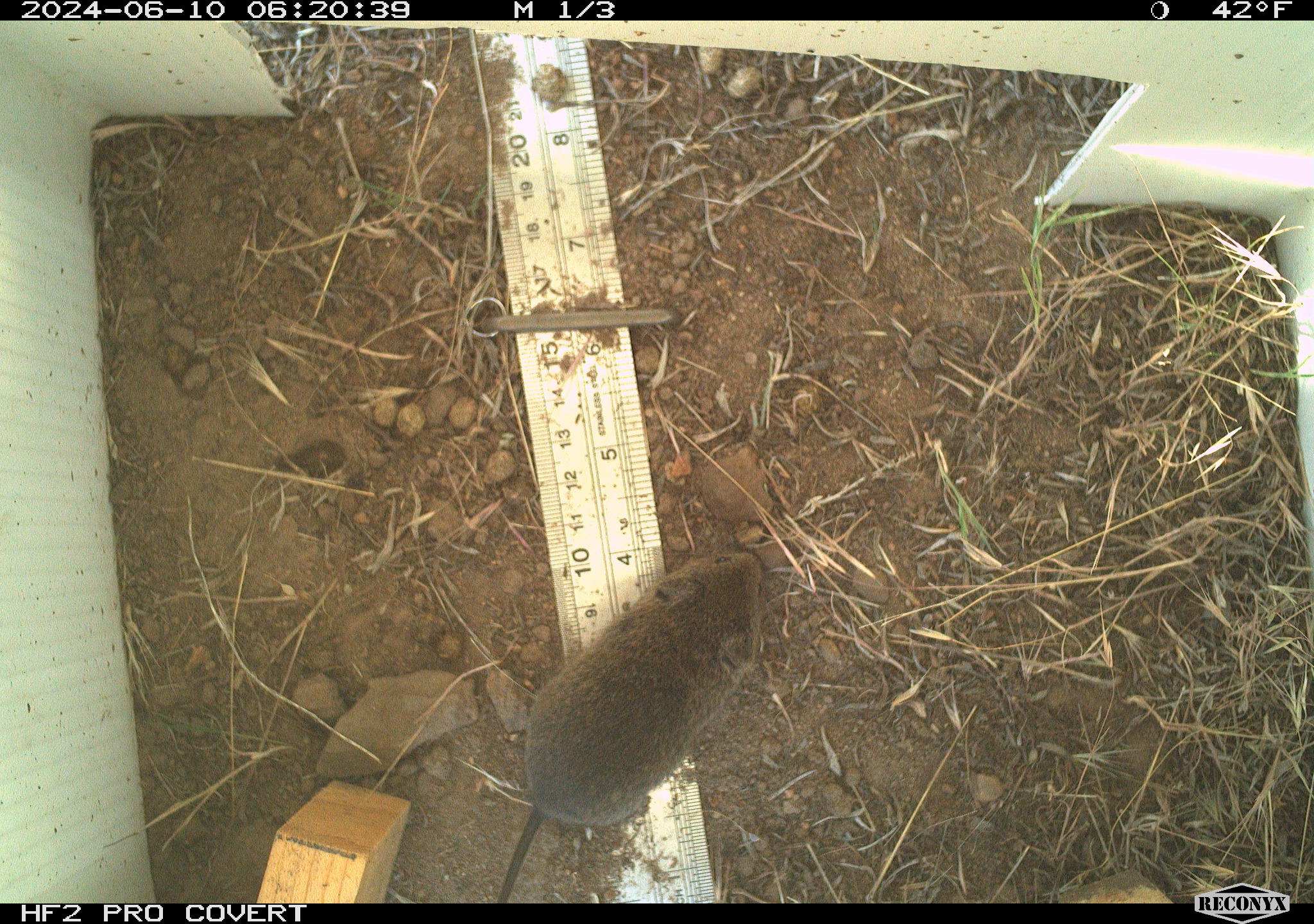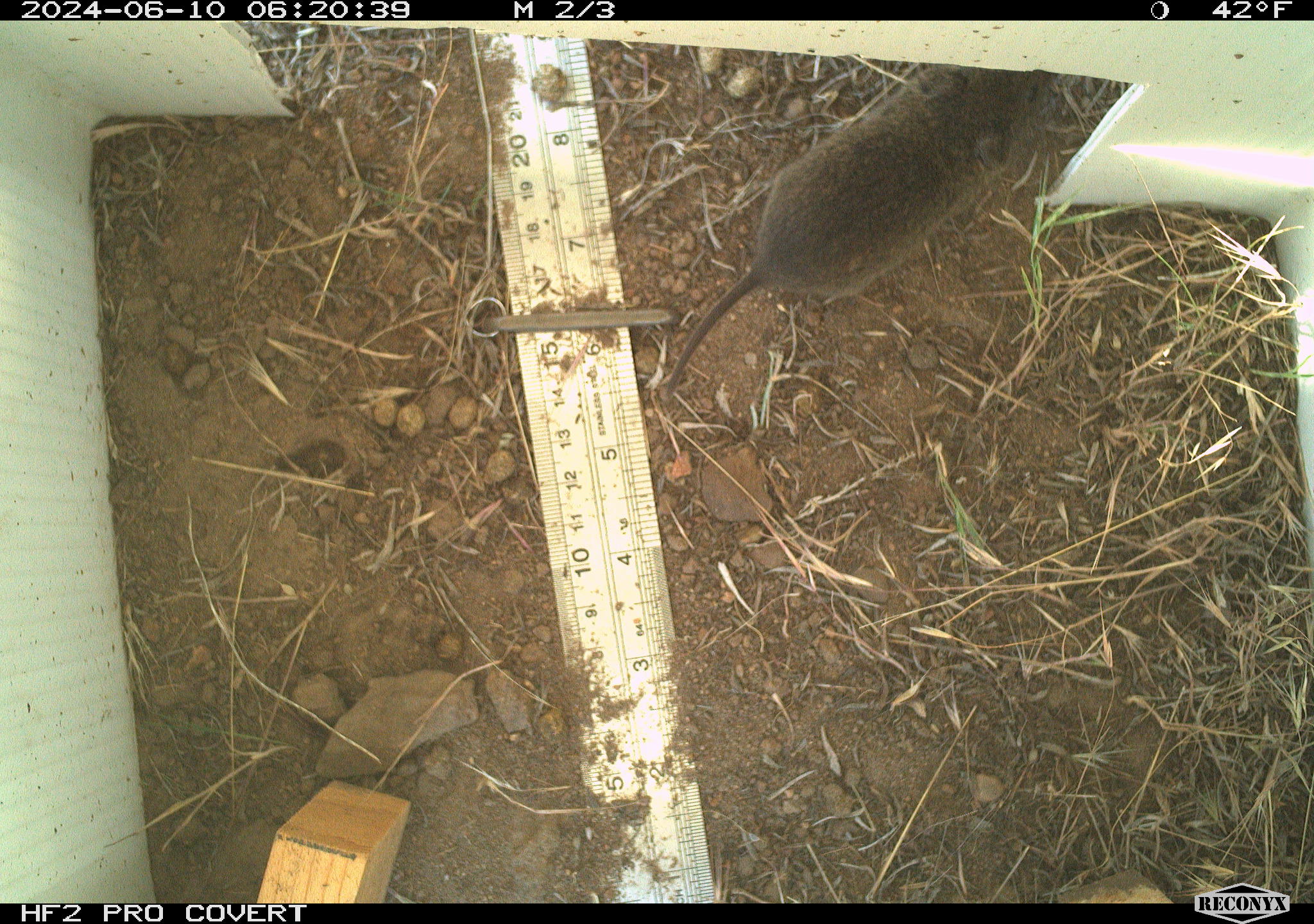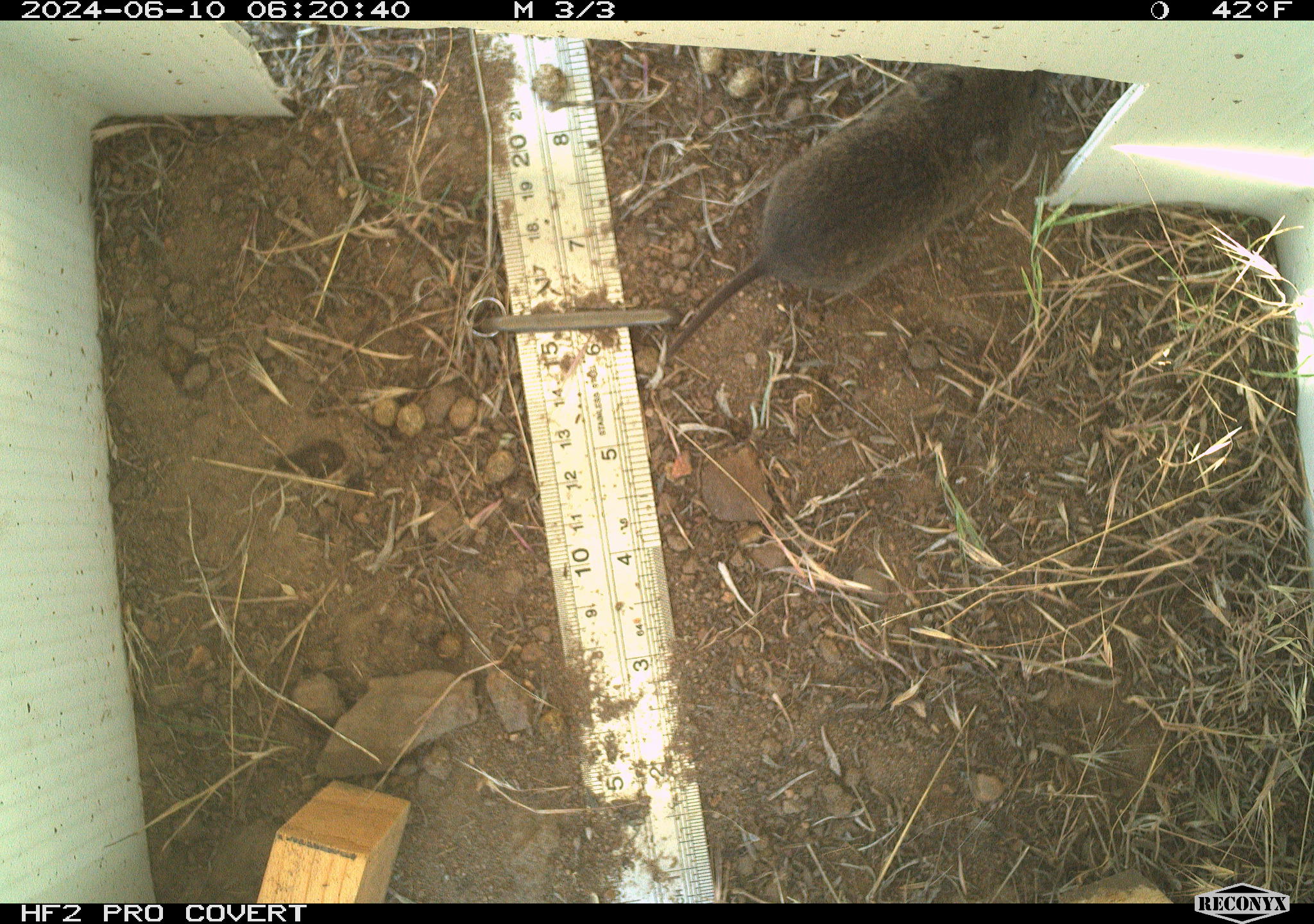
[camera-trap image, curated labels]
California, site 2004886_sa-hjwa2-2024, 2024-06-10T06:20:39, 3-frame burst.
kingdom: Animalia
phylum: Chordata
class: Mammalia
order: Rodentia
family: Cricetidae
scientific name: Cricetidae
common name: hamsters, voles, lemmings, and allies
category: cricetidae family